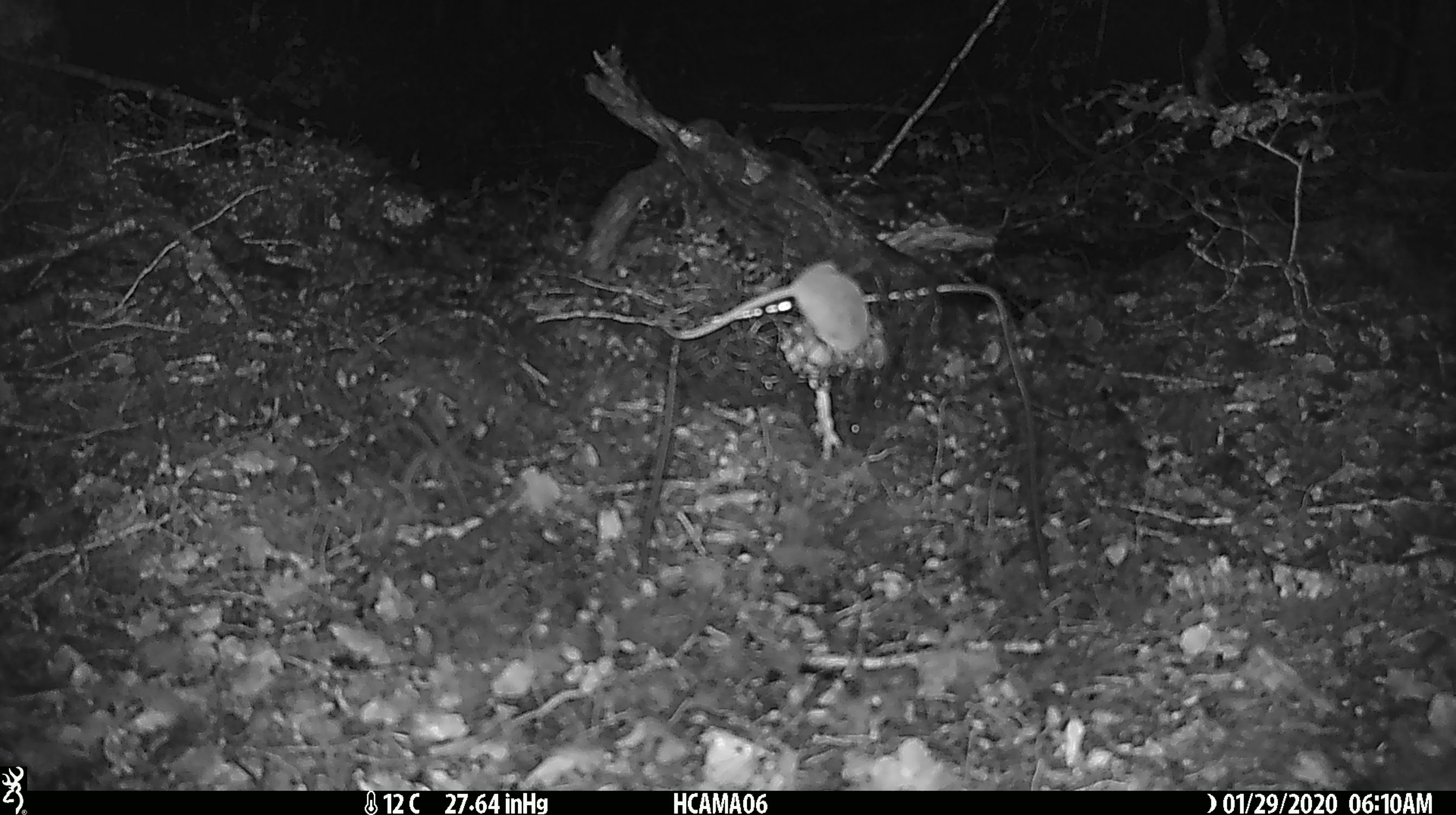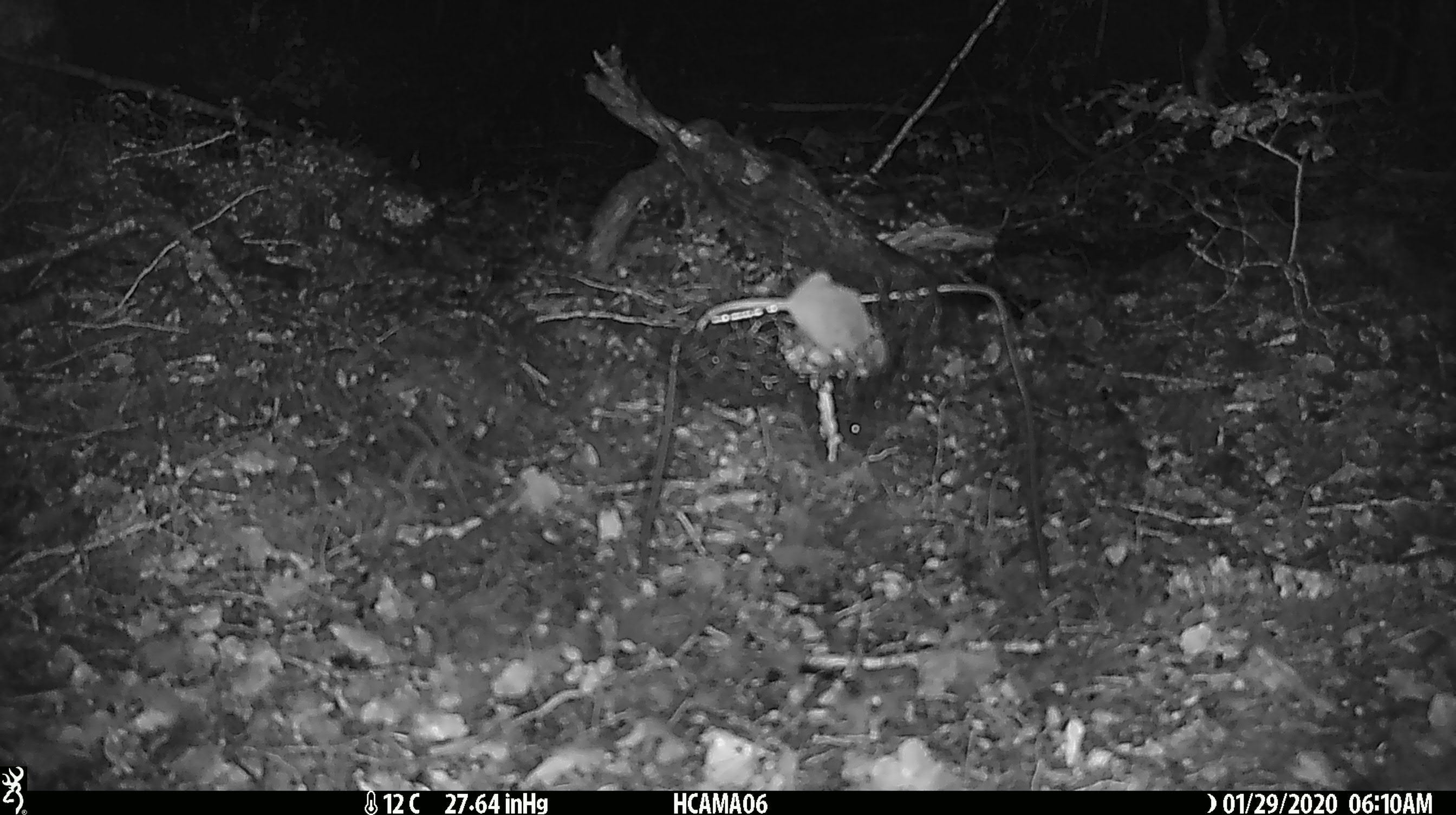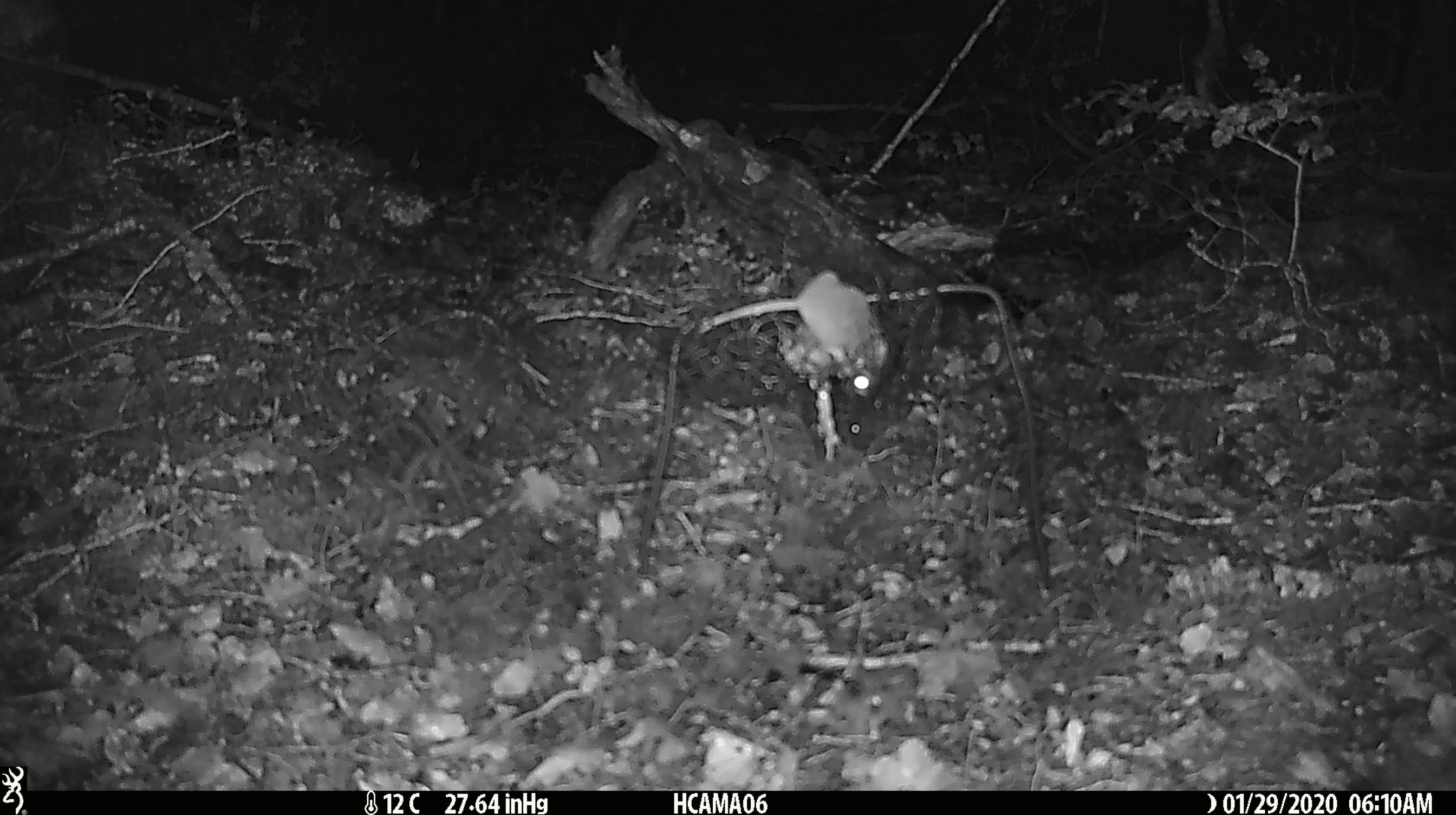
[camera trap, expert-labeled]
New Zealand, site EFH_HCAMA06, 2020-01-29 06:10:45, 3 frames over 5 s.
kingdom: Animalia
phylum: Chordata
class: Mammalia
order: Rodentia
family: Muridae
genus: Mus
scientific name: Mus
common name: mouse